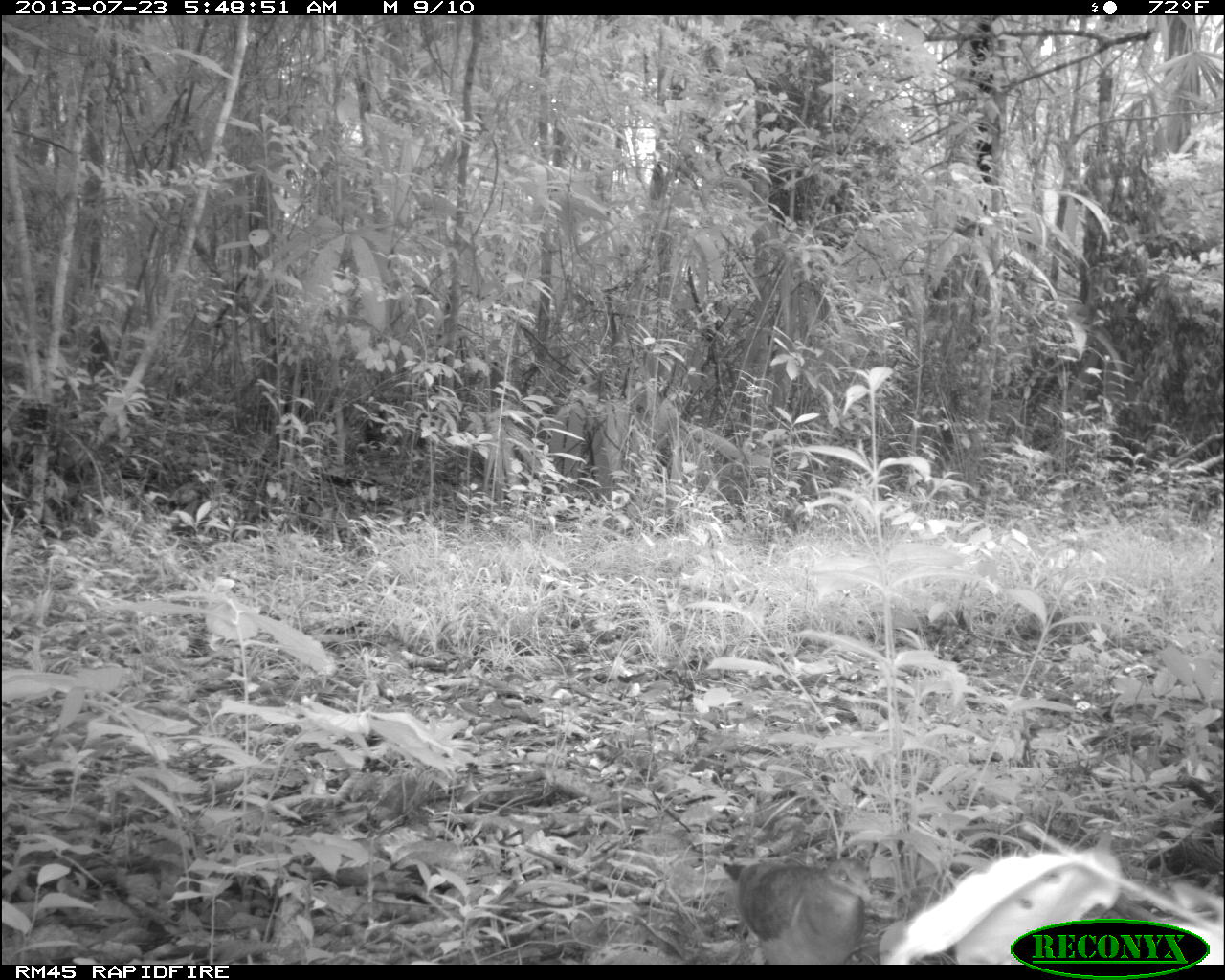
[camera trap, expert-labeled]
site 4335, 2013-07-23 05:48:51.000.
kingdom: Animalia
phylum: Chordata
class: Aves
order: Columbiformes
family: Columbidae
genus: Geotrygon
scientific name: Geotrygon montana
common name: ruddy quail-dove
Geotrygon montana (ruddy quail-dove), count 1.